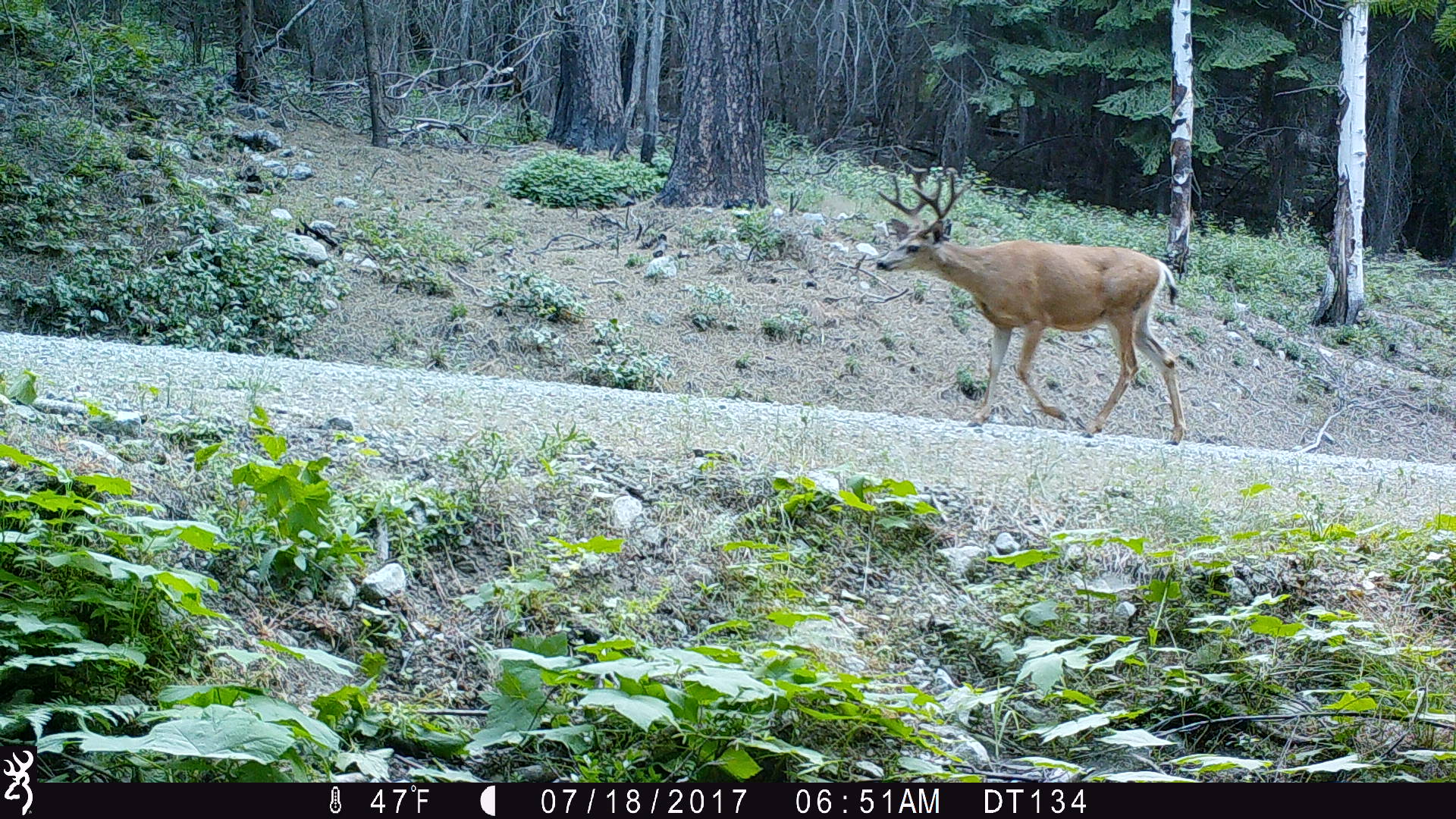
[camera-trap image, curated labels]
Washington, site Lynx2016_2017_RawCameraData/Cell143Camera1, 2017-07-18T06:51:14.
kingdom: Animalia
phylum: Chordata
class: Mammalia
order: Artiodactyla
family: Cervidae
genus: Odocoileus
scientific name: Odocoileus hemionus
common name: mule deer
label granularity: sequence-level